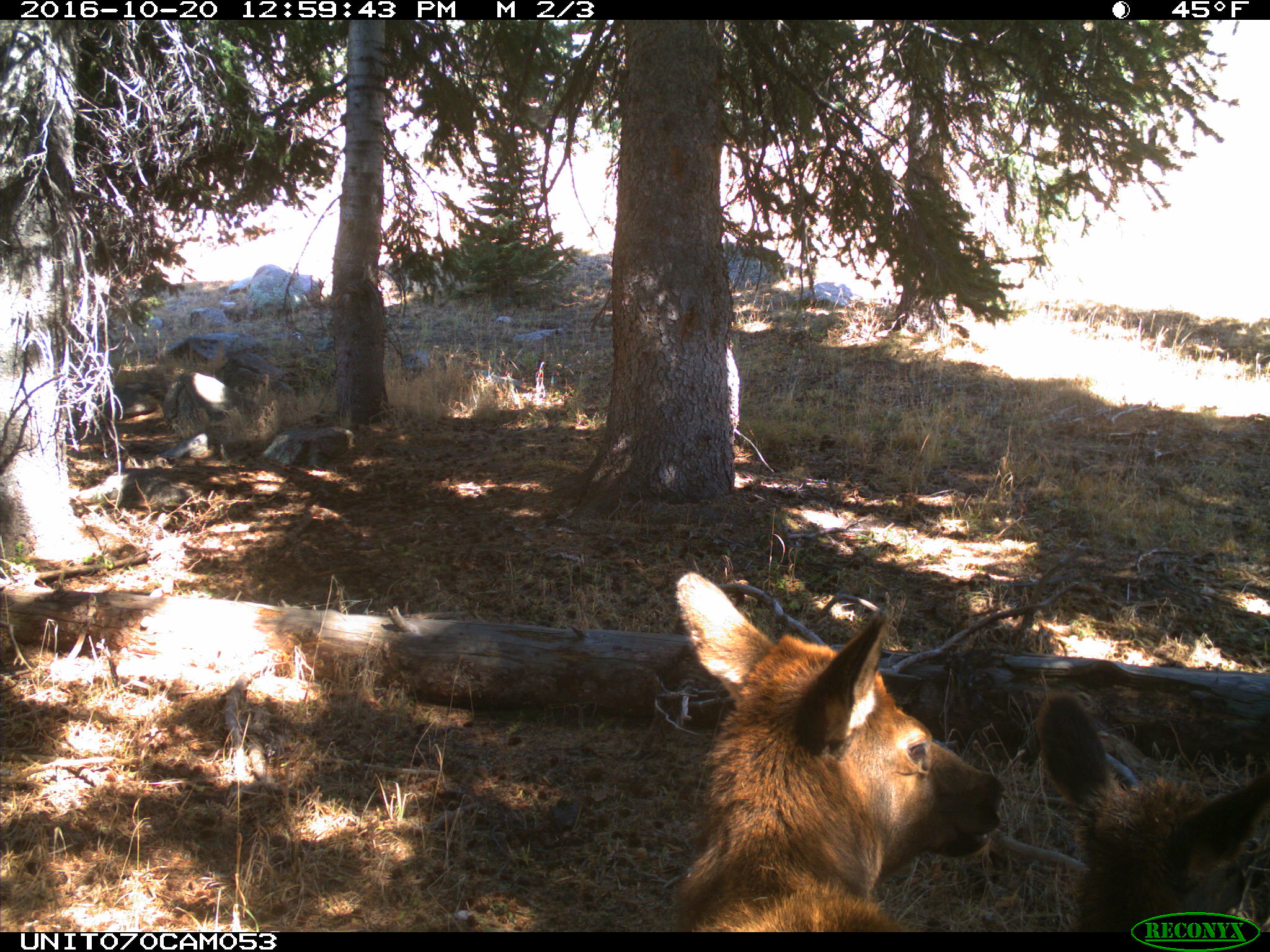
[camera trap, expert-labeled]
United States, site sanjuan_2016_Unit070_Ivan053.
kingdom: Animalia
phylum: Chordata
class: Mammalia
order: Artiodactyla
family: Cervidae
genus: Cervus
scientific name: Cervus elaphus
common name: red deer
Cervus elaphus (red deer).